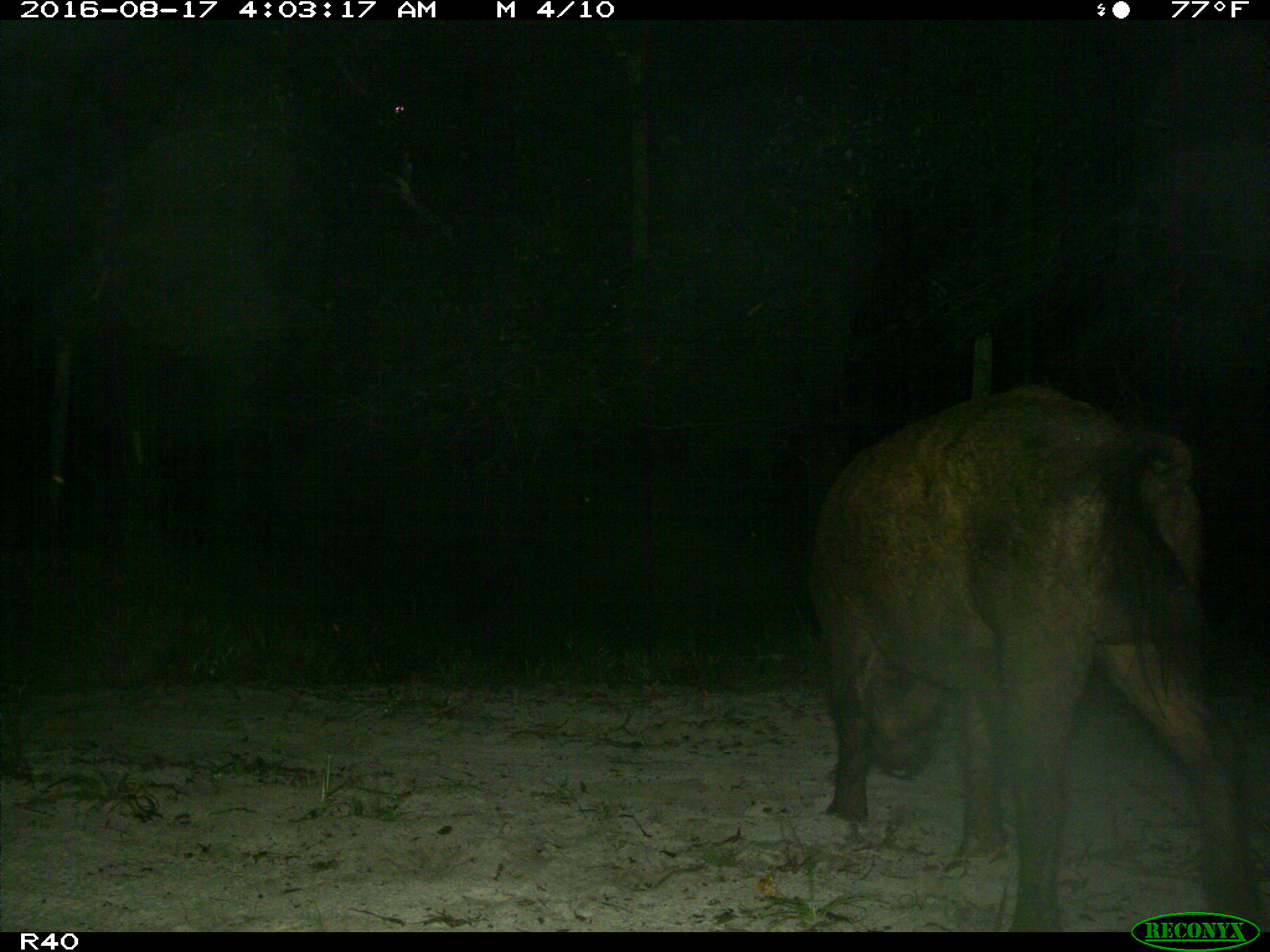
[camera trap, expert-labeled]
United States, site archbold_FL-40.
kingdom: Animalia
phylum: Chordata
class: Mammalia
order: Artiodactyla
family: Suidae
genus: Sus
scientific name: Sus scrofa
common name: wild boar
Sus scrofa (wild boar).